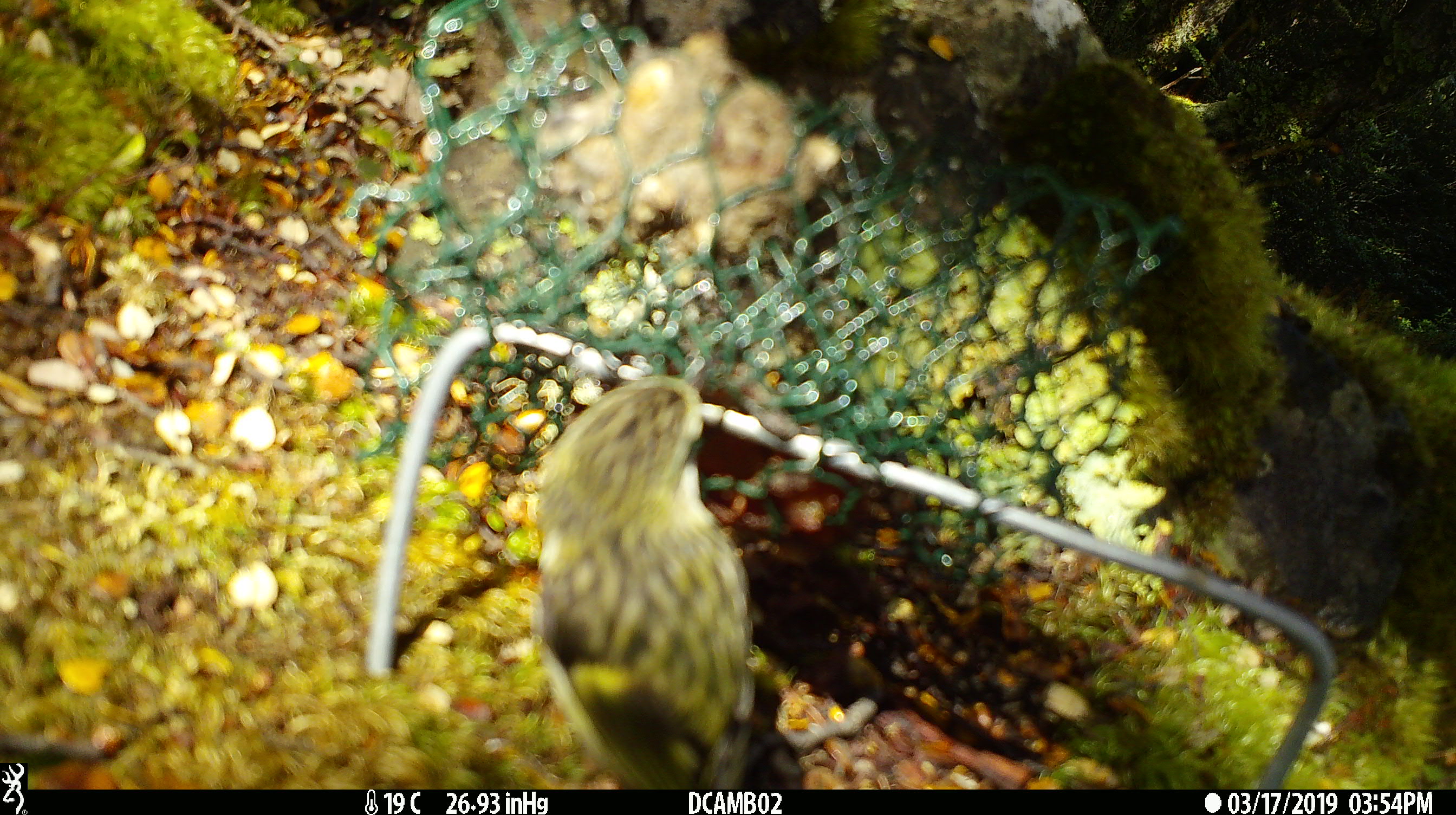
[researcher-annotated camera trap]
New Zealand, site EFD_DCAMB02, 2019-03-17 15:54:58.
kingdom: Animalia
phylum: Chordata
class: Aves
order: Passeriformes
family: Acanthisittidae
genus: Acanthisitta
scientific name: Acanthisitta chloris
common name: rifleman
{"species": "rifleman (Acanthisitta chloris)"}